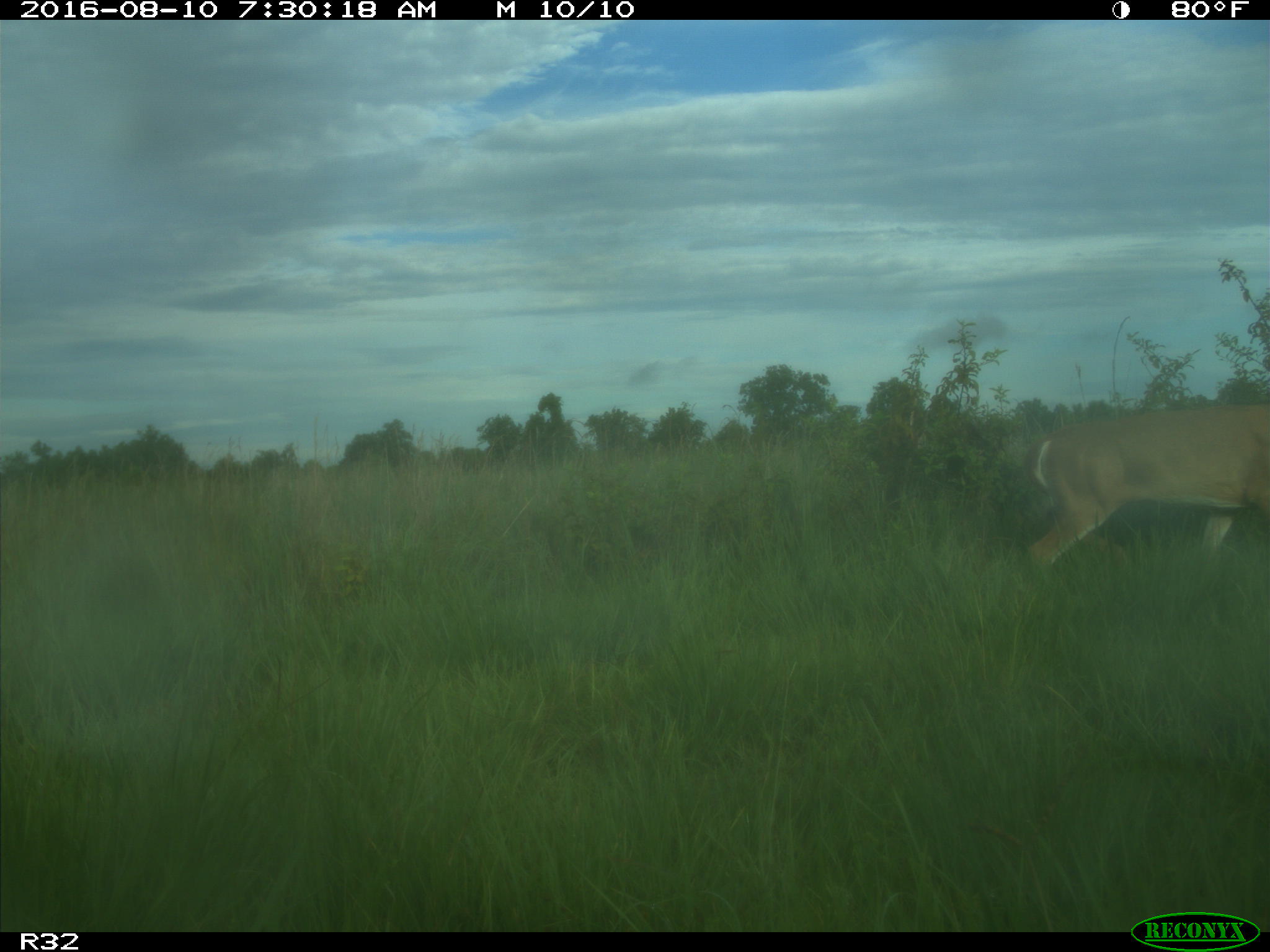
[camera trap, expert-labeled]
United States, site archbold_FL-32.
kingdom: Animalia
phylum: Chordata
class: Mammalia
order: Artiodactyla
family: Cervidae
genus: Odocoileus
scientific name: Odocoileus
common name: deer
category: unidentified deer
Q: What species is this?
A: Unidentified deer (deer) (Odocoileus).